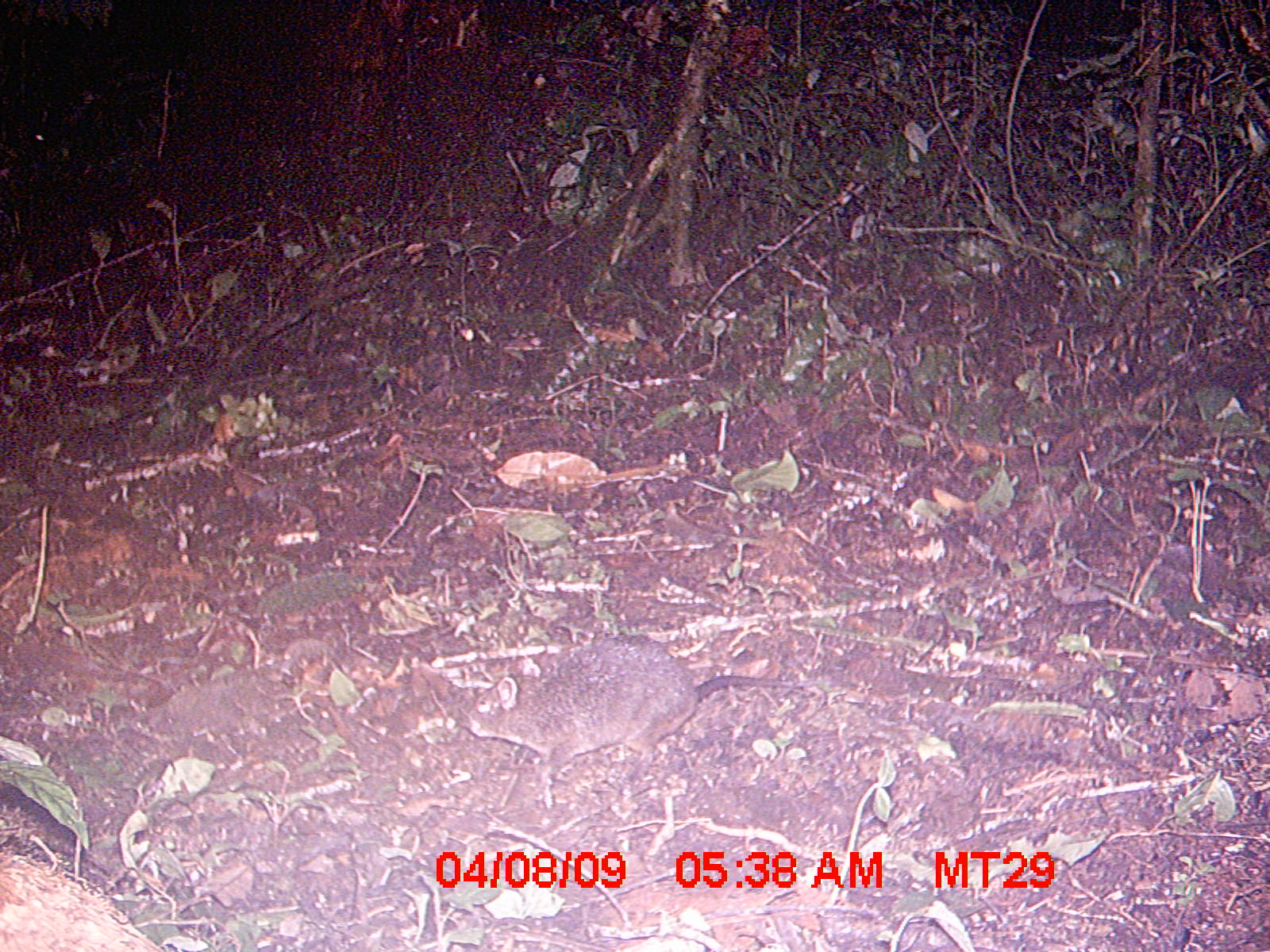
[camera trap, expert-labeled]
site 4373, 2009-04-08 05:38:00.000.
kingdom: Animalia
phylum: Chordata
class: Mammalia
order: Rodentia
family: Nesomyidae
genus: Nesomys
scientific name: Nesomys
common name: nesomys rodents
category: nesomys sp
Nesomys sp (nesomys rodents) (Nesomys), count 1.